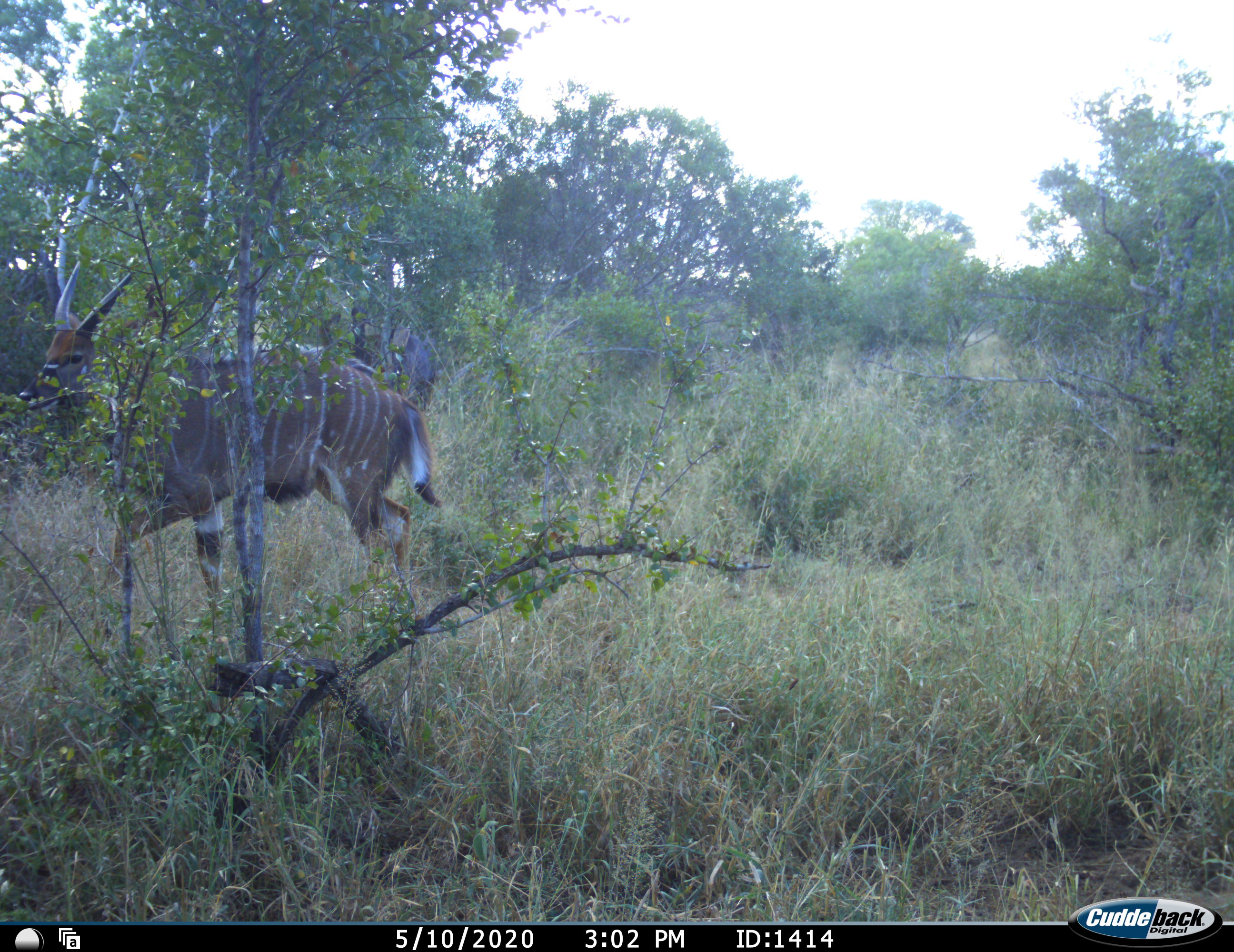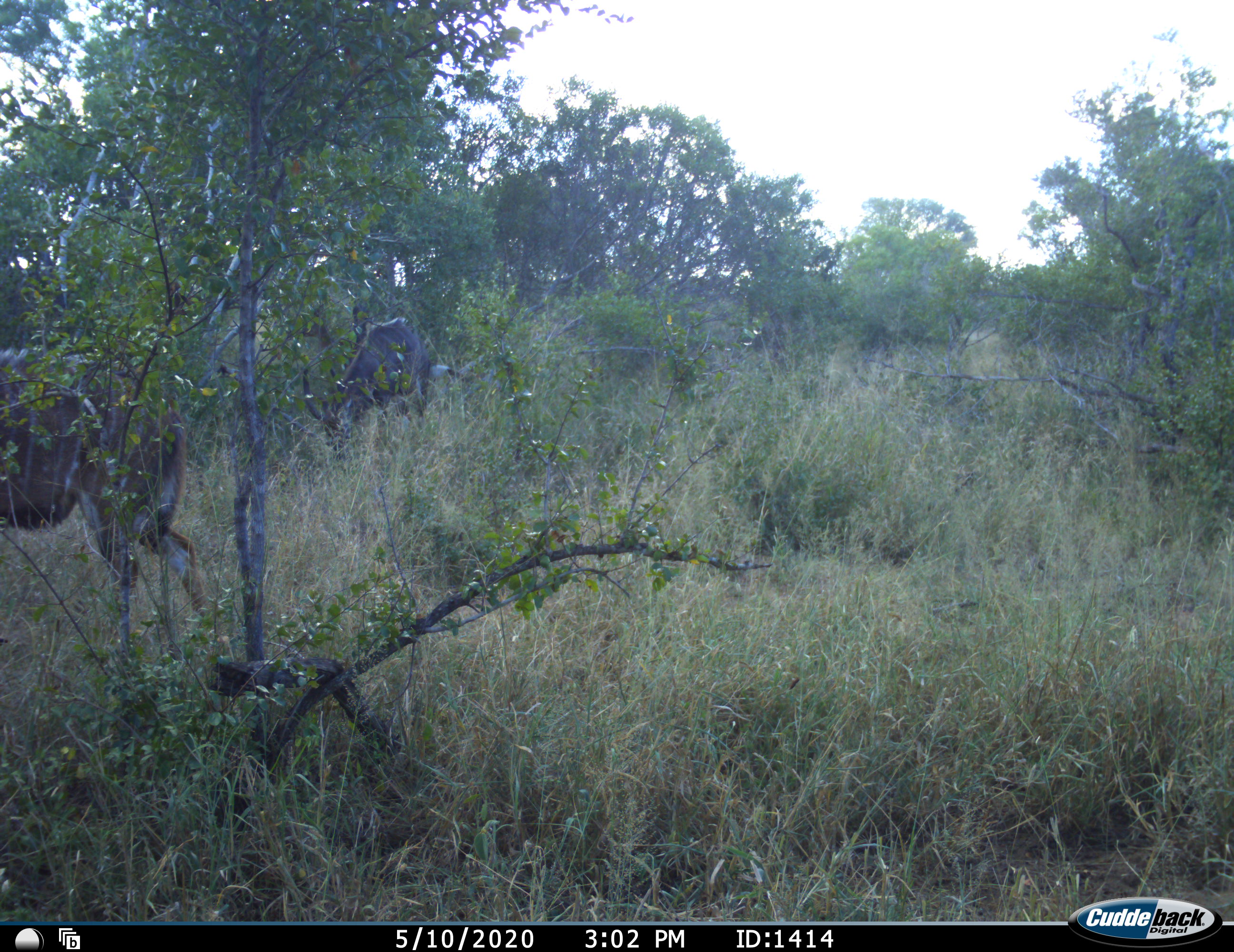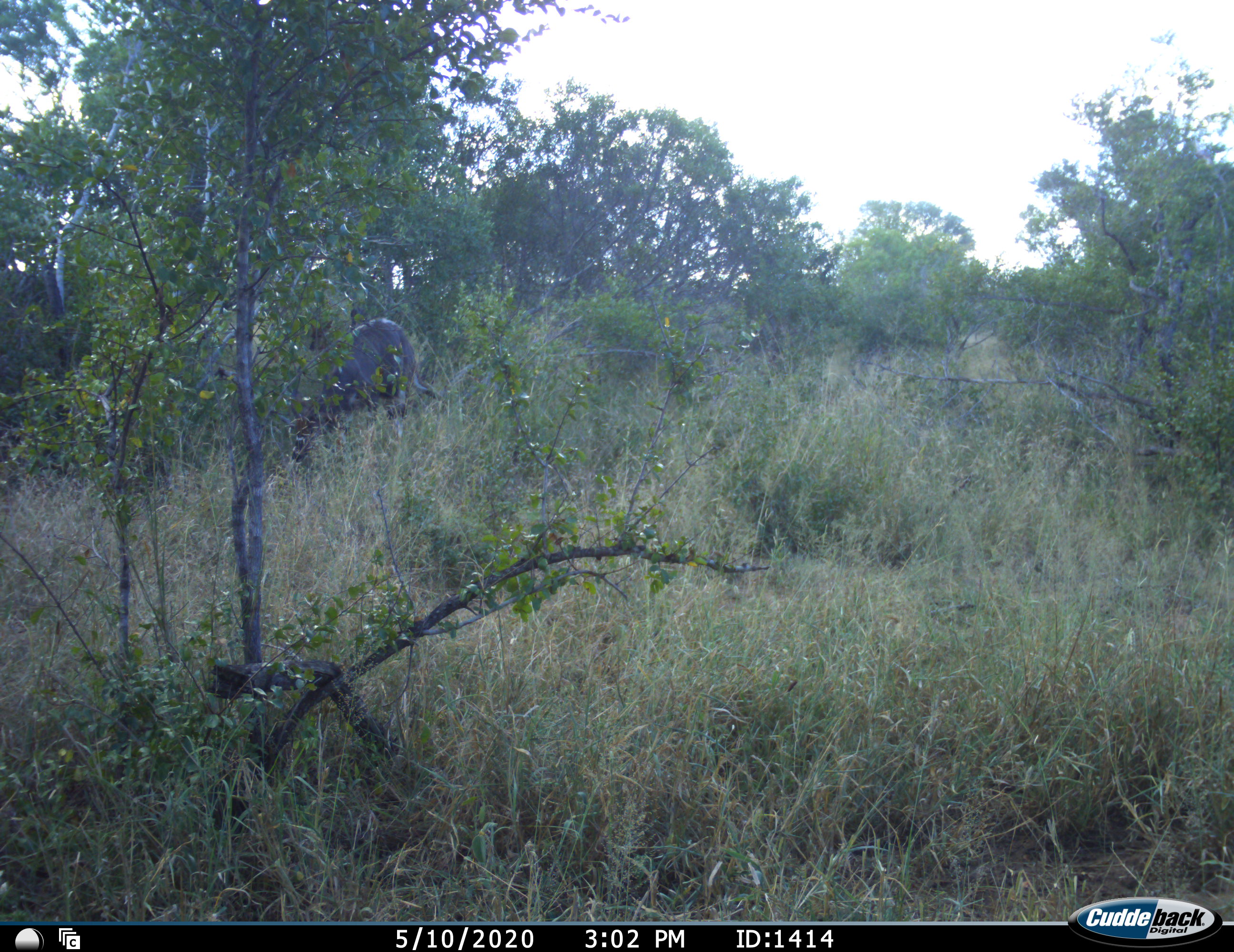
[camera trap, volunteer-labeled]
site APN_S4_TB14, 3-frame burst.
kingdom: Animalia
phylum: Chordata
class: Mammalia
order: Artiodactyla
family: Bovidae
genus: Tragelaphus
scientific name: Tragelaphus angasii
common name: nyala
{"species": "nyala (Tragelaphus angasii)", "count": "2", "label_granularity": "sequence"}